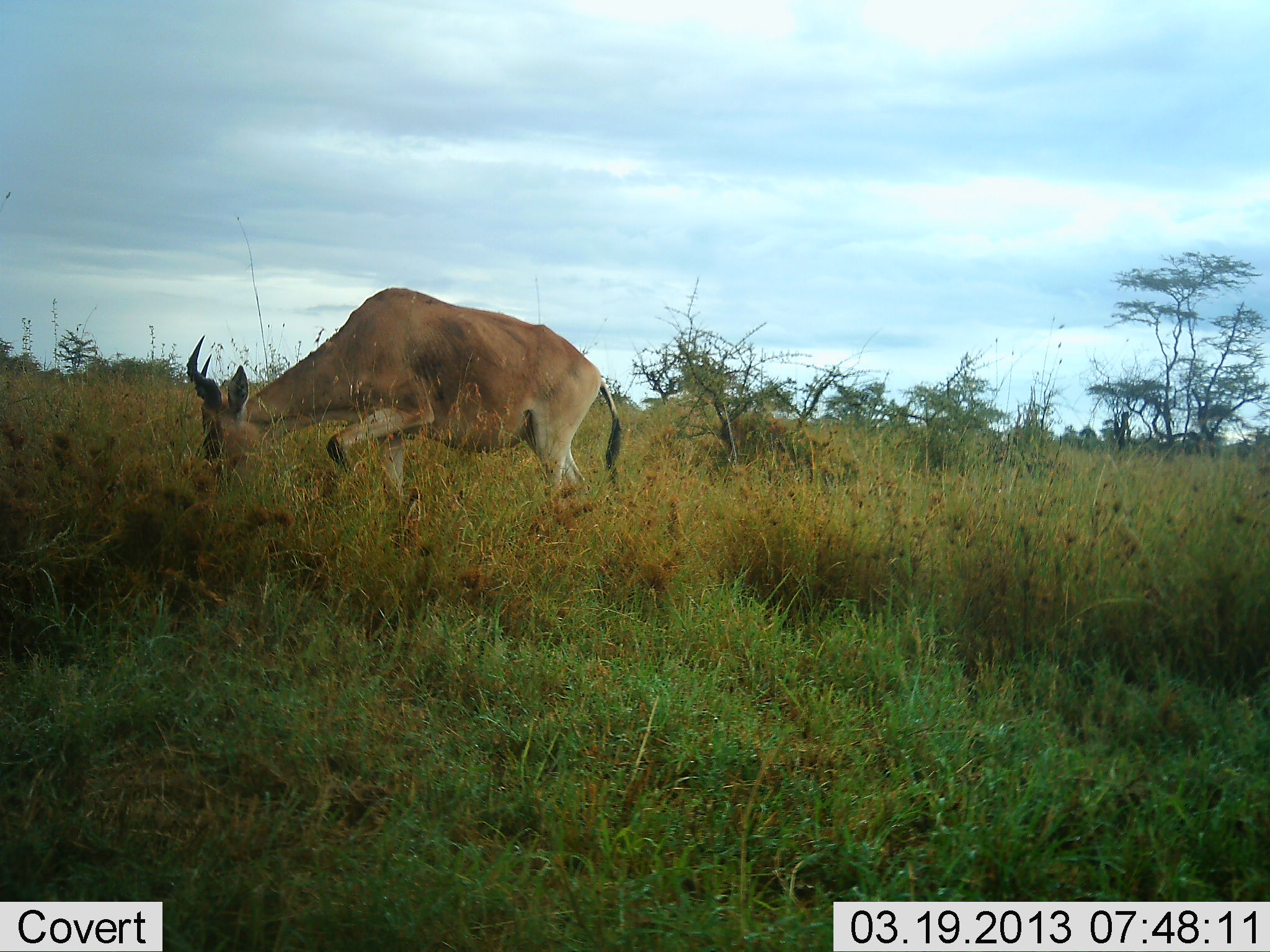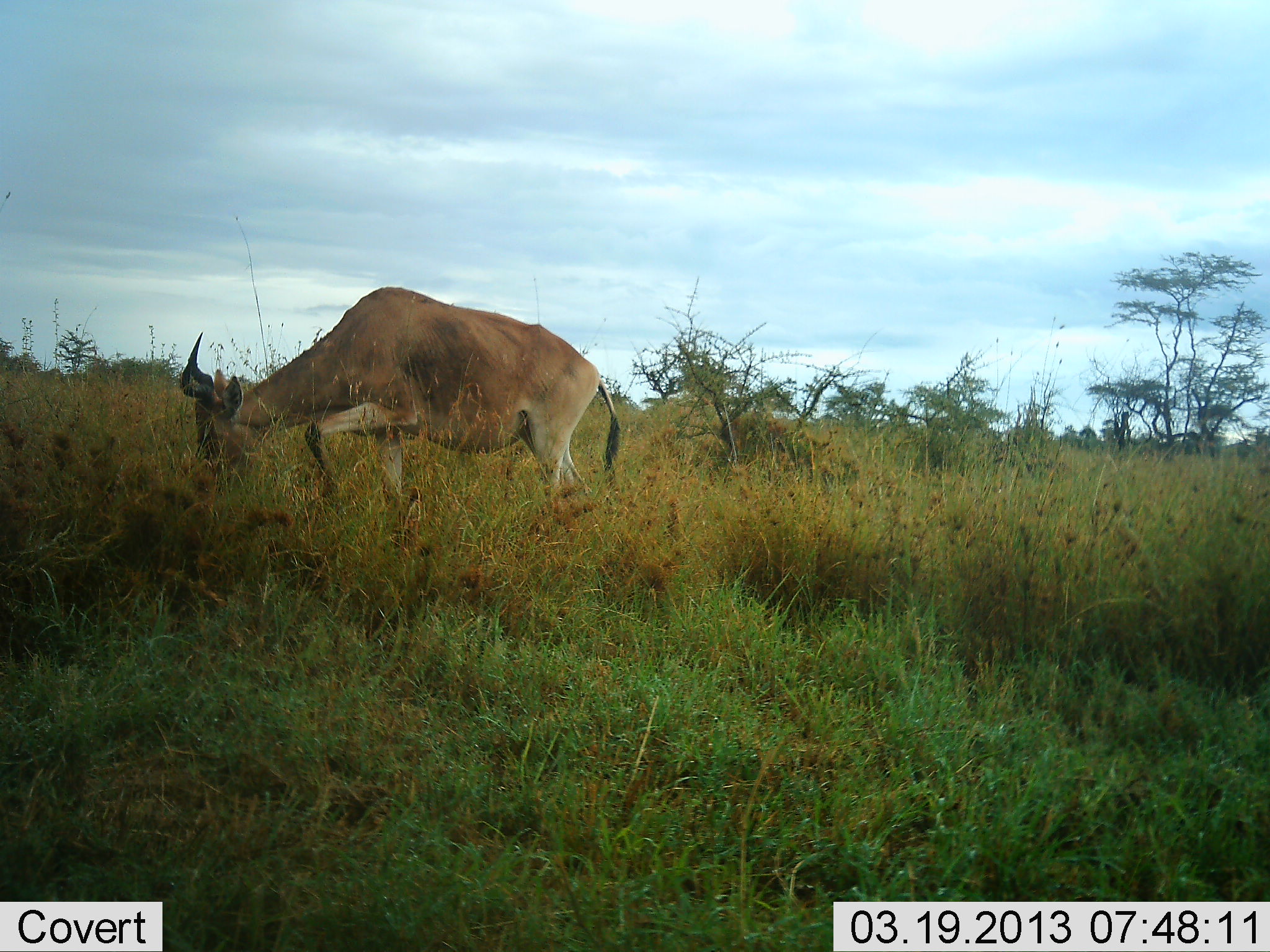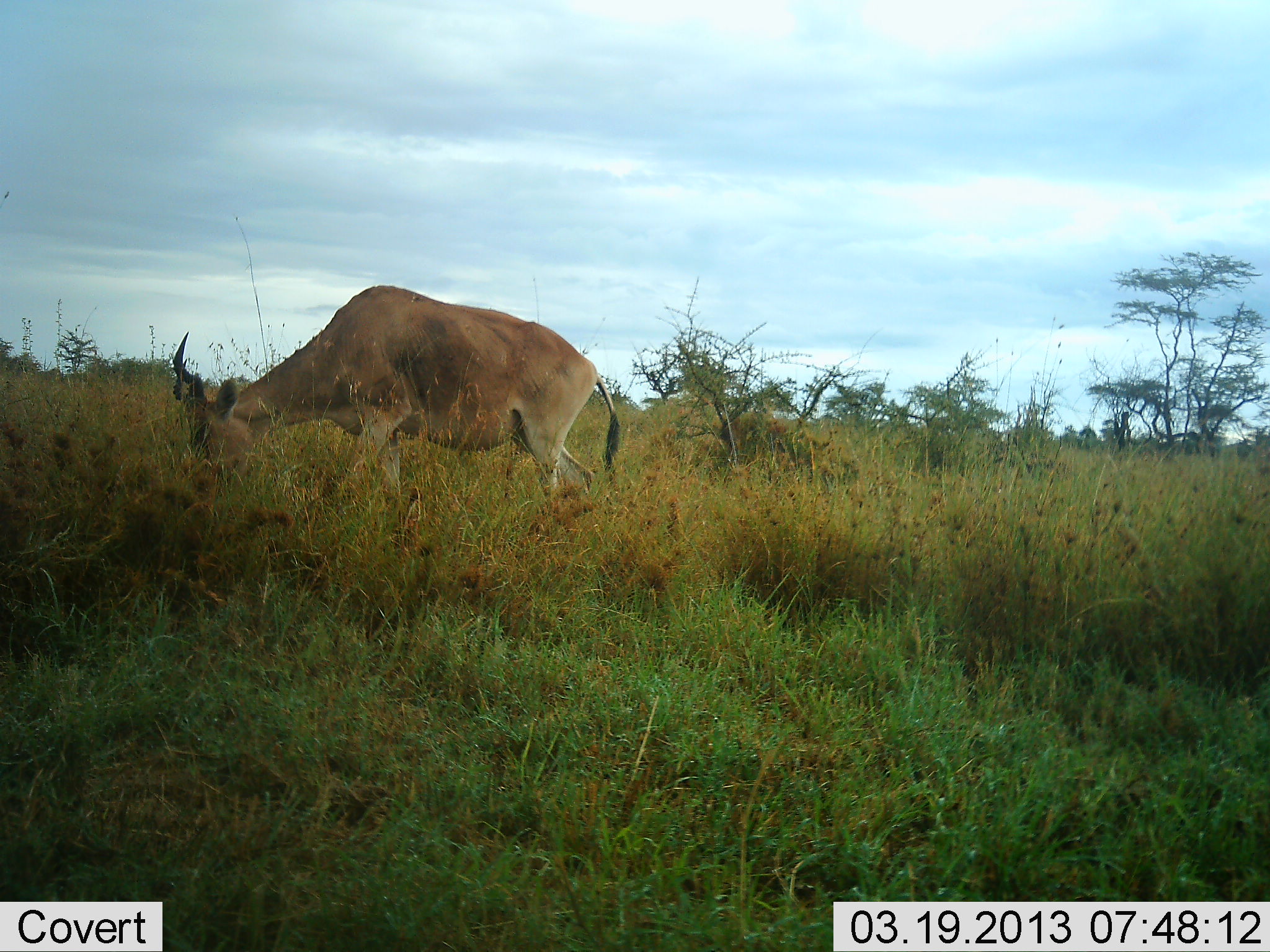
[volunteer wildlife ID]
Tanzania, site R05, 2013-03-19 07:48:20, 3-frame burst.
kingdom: Animalia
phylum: Chordata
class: Mammalia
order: Artiodactyla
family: Bovidae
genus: Alcelaphus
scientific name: Alcelaphus buselaphus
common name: hartebeest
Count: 1.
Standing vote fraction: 17%.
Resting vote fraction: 3%.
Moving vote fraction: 6%.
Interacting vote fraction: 0%.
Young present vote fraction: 0%.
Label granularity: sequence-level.